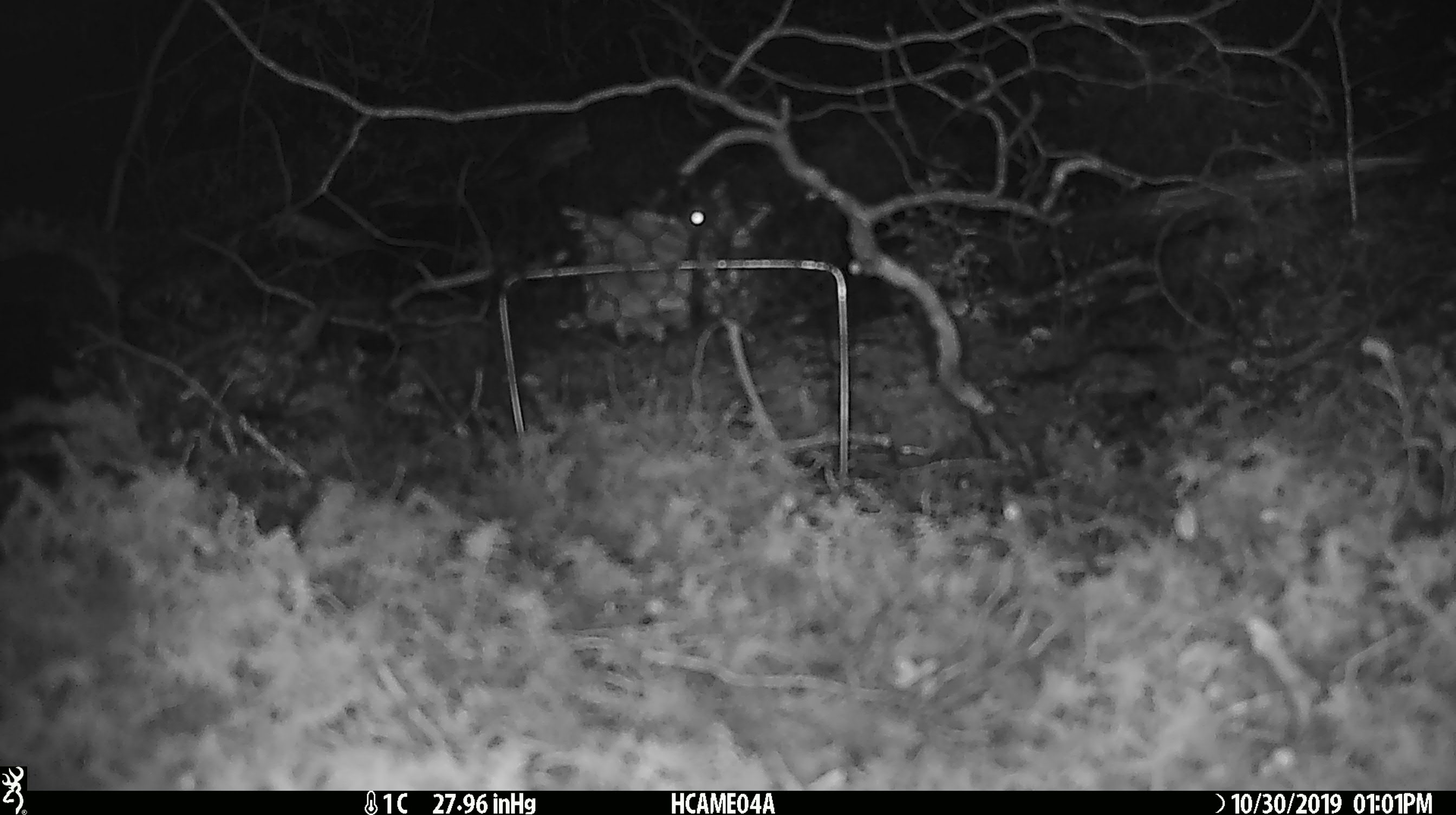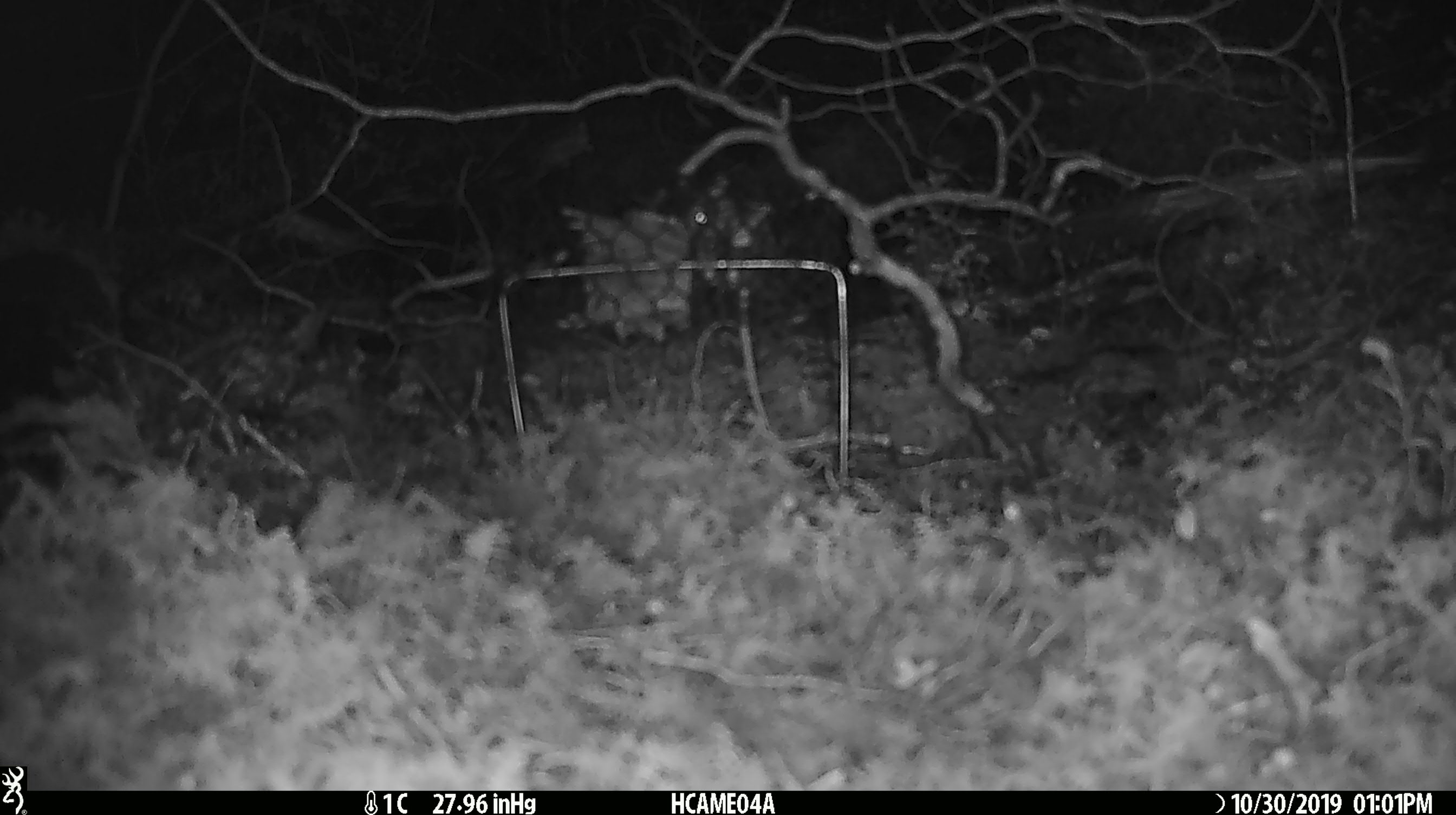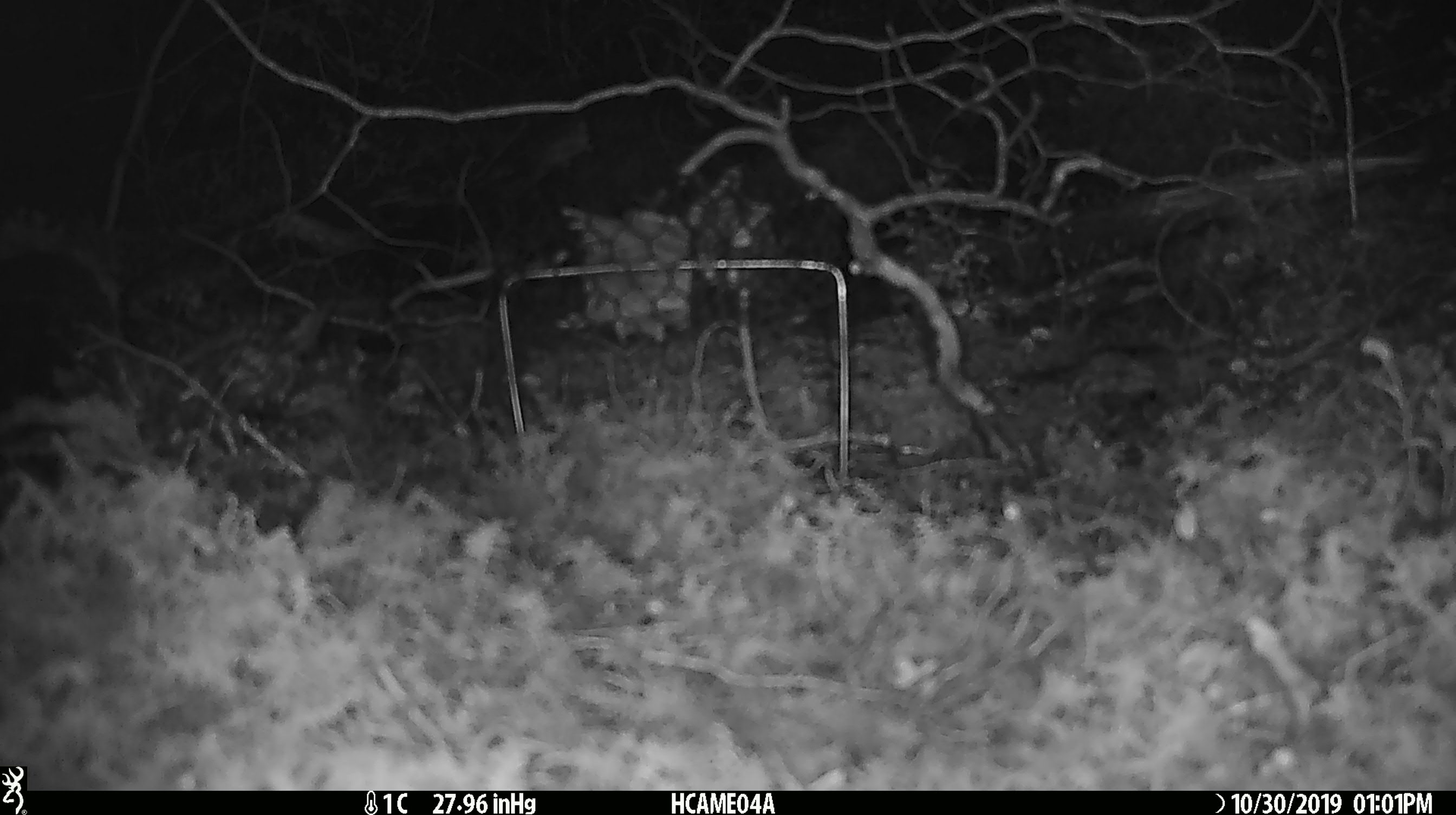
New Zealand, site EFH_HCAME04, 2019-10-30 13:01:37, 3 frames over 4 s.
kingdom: Animalia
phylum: Chordata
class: Mammalia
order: Rodentia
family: Muridae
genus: Mus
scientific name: Mus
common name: mouse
Mouse (Mus).